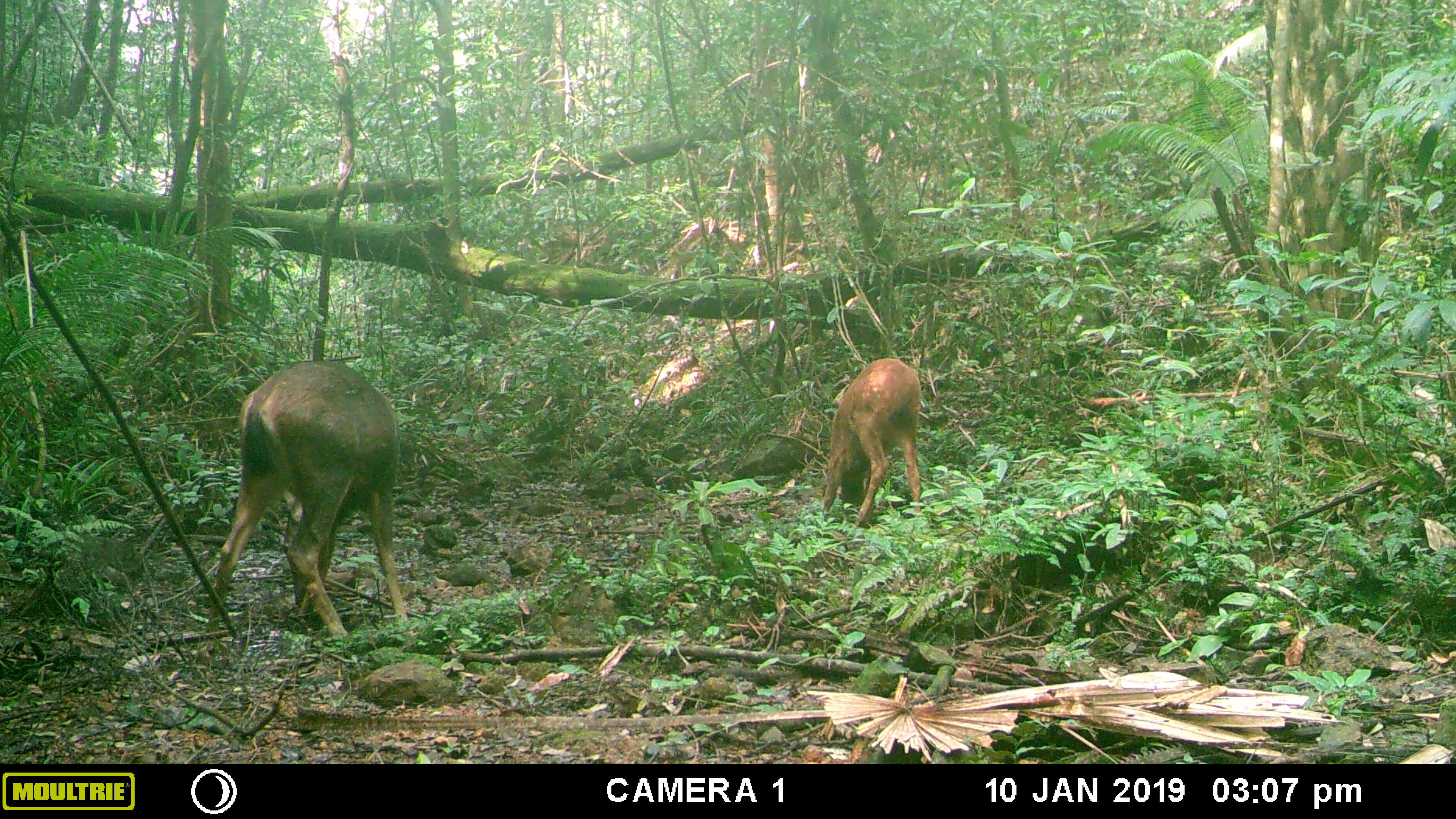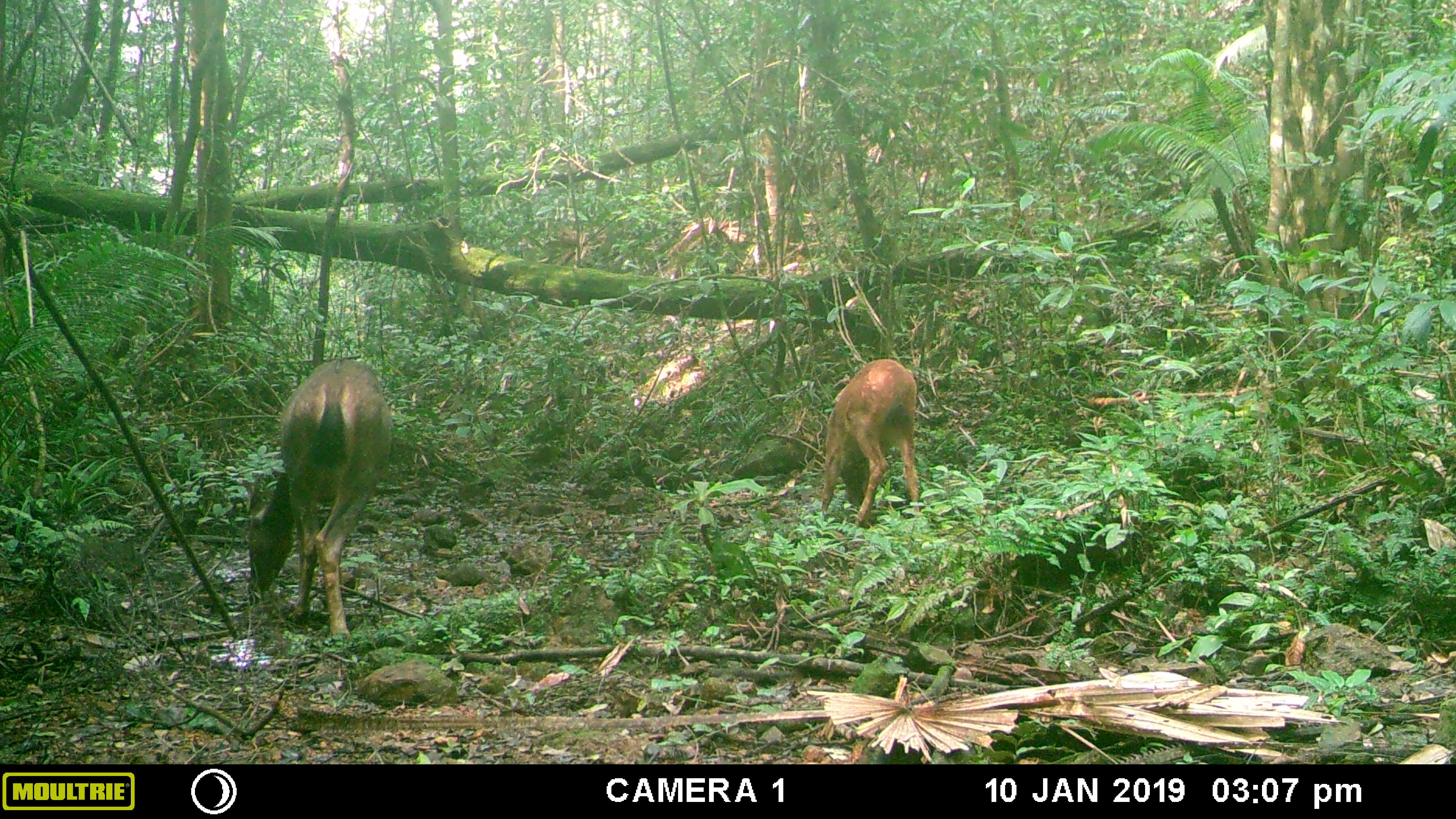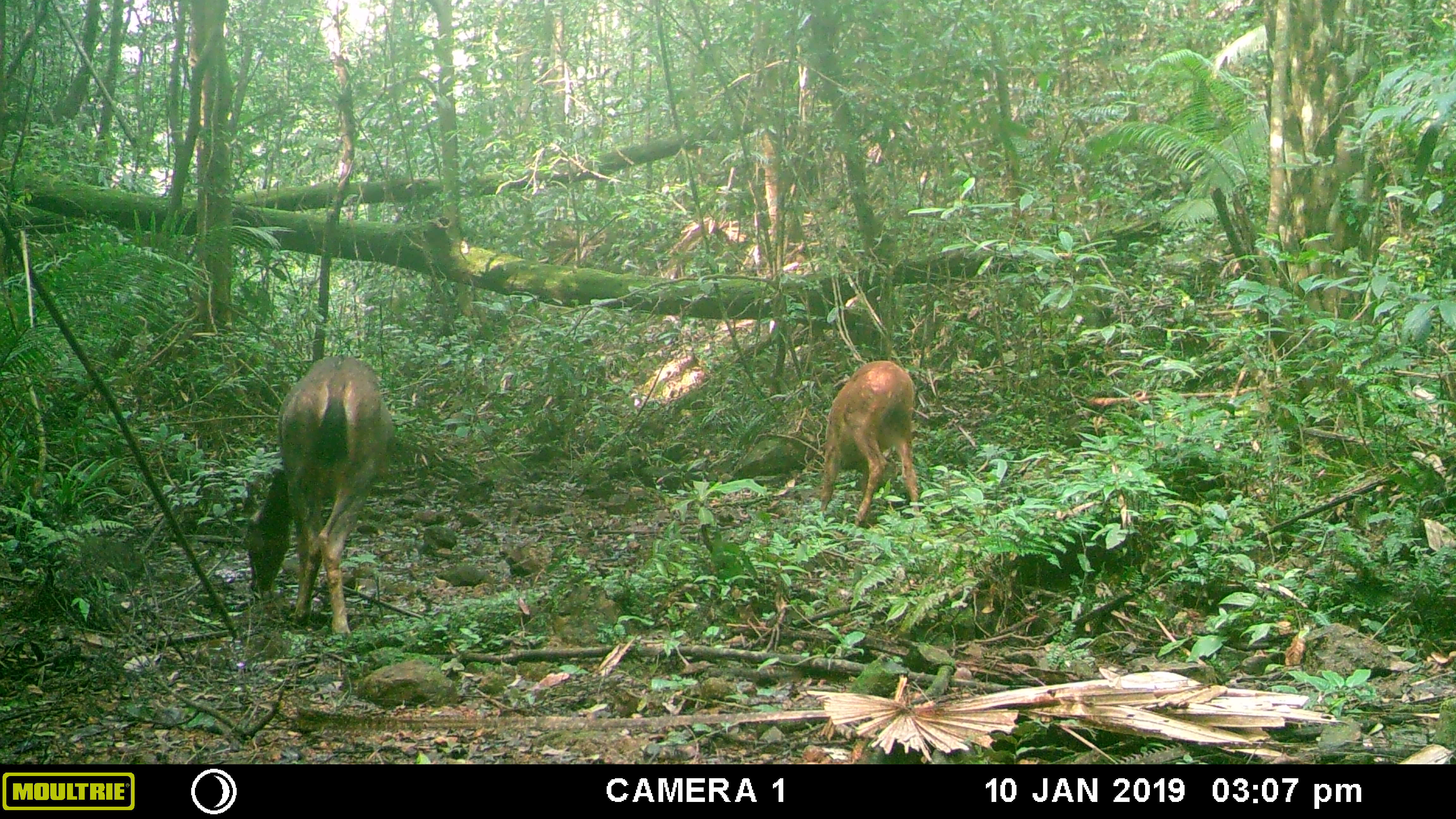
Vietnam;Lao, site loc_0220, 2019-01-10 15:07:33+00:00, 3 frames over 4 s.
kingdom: Animalia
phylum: Chordata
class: Mammalia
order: Artiodactyla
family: Cervidae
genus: Rusa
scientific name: Rusa unicolor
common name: sambar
Sambar (Rusa unicolor). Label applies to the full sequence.